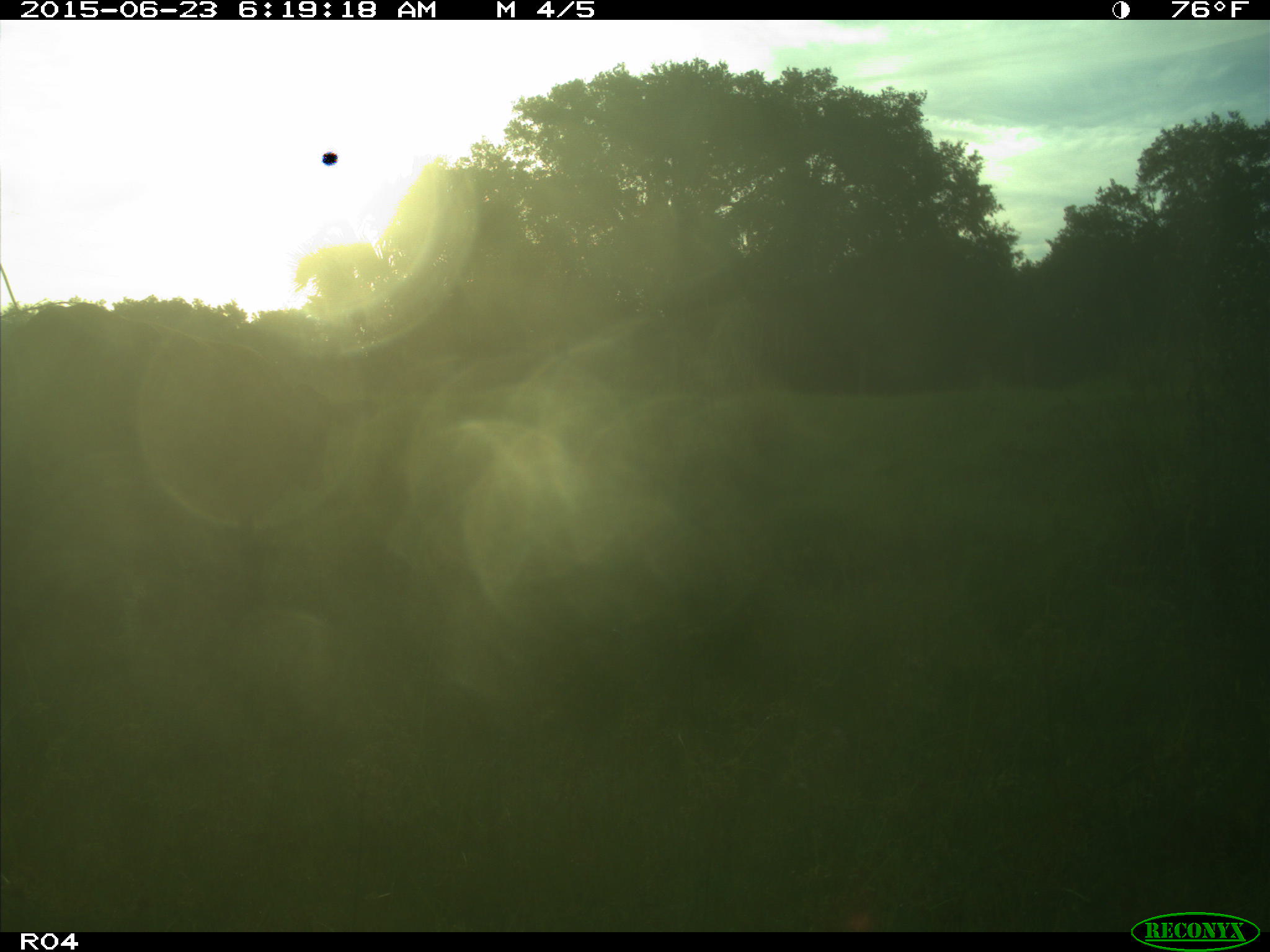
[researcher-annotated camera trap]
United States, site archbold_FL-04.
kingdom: Animalia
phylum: Chordata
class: Mammalia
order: Artiodactyla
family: Bovidae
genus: Bos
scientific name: Bos taurus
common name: domestic cow